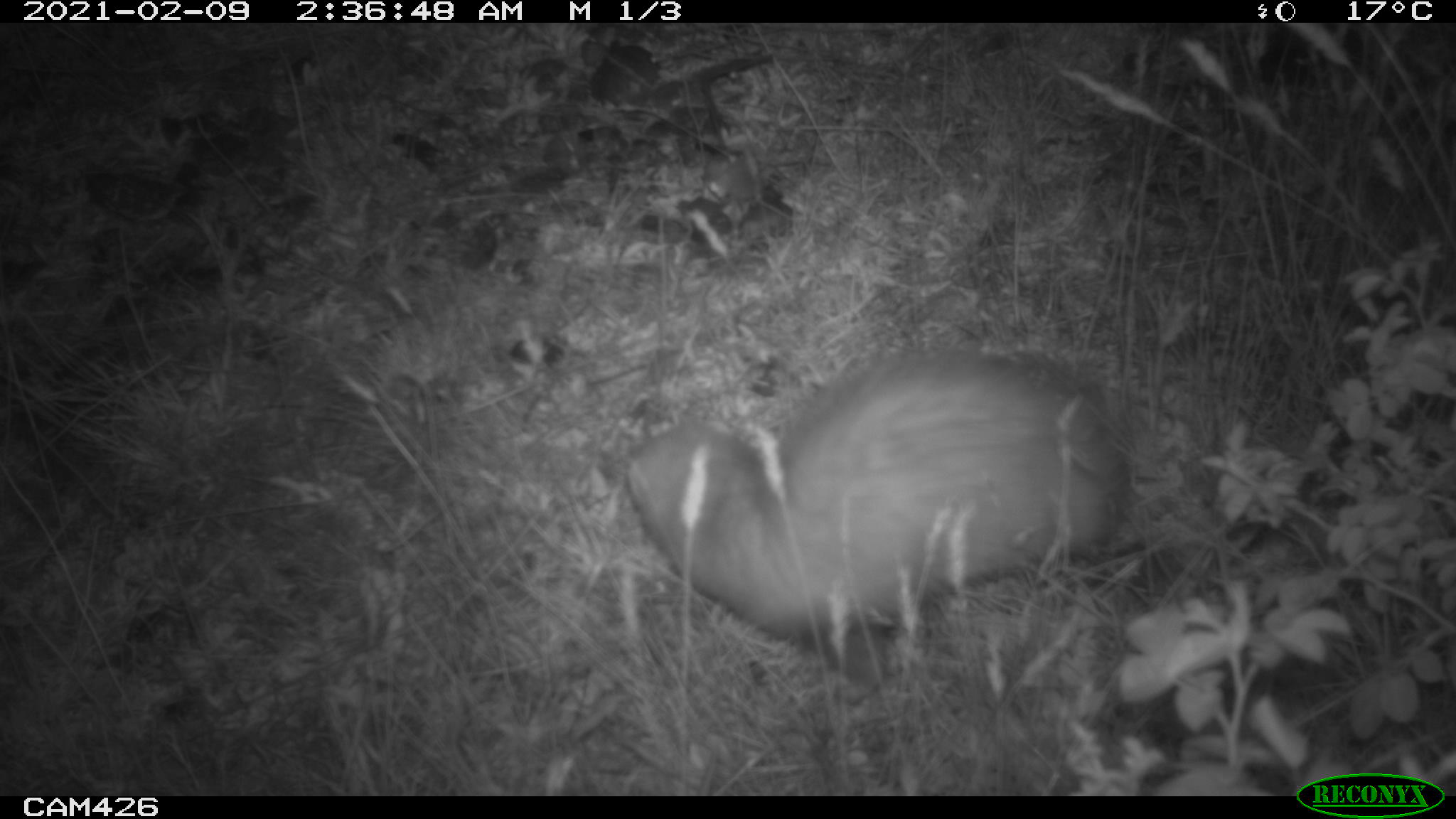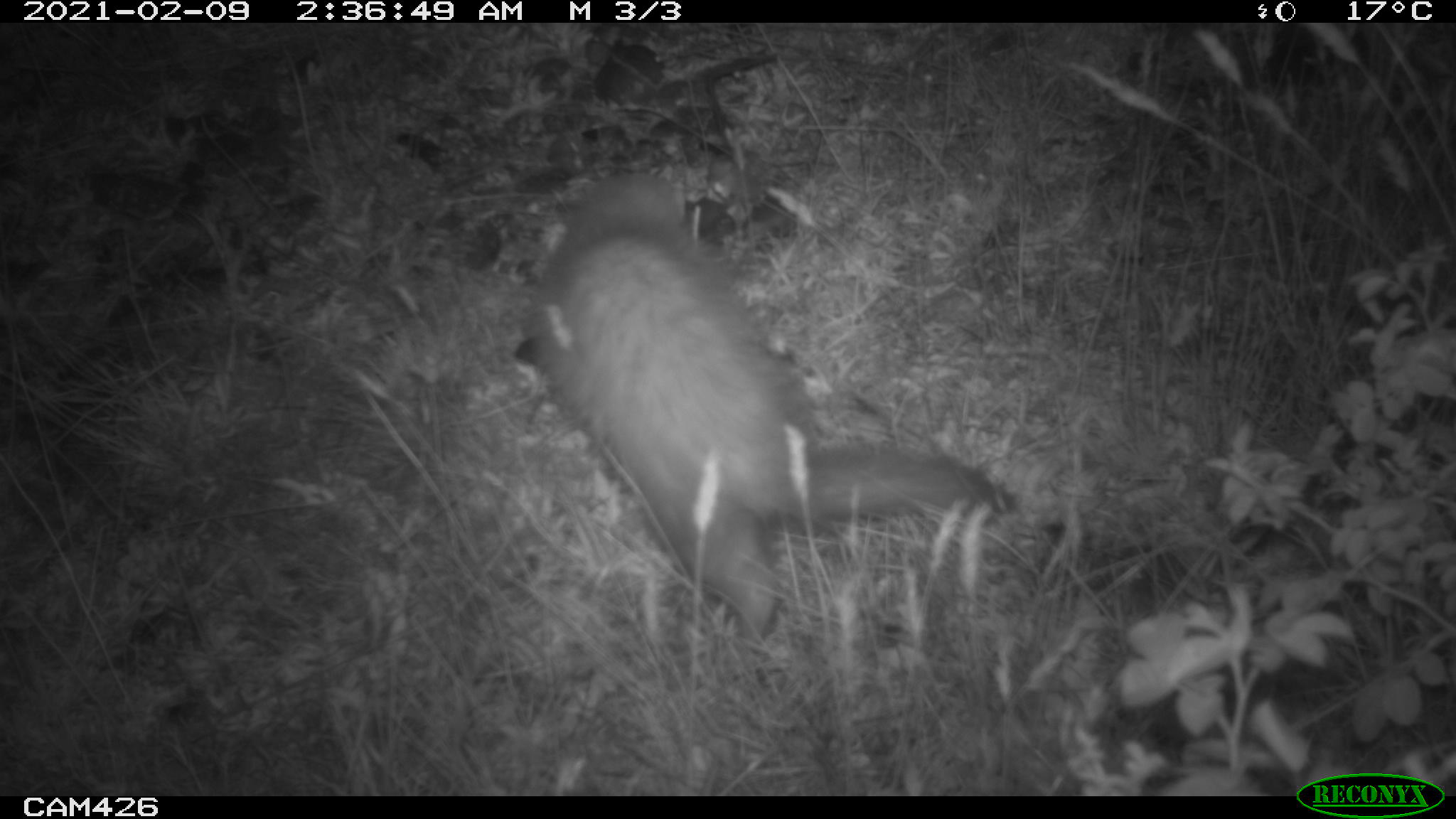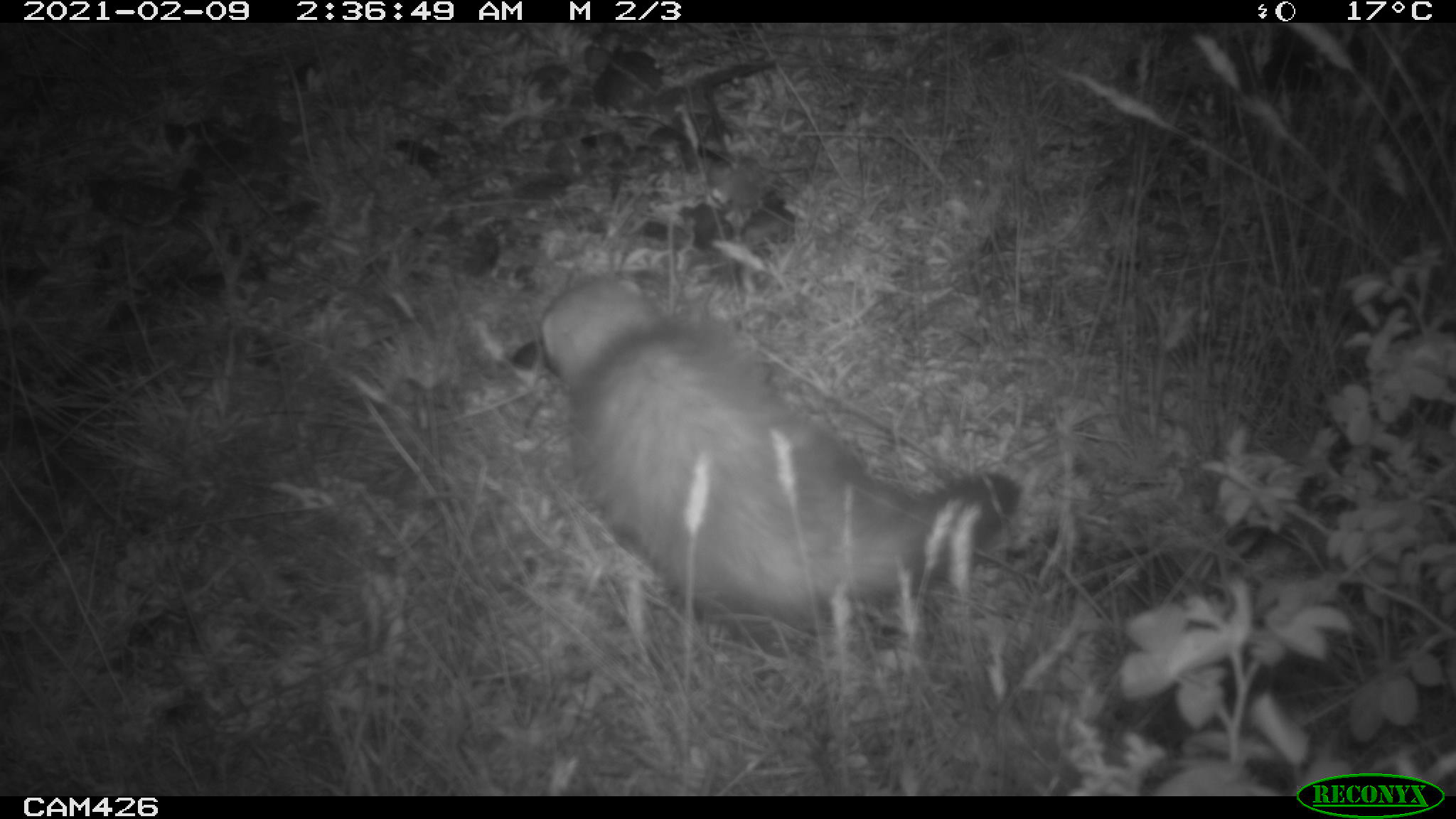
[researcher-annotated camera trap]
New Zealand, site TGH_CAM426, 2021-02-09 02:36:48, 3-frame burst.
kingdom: Animalia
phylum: Chordata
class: Mammalia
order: Carnivora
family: Mustelidae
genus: Mustela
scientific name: Mustela furo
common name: ferret